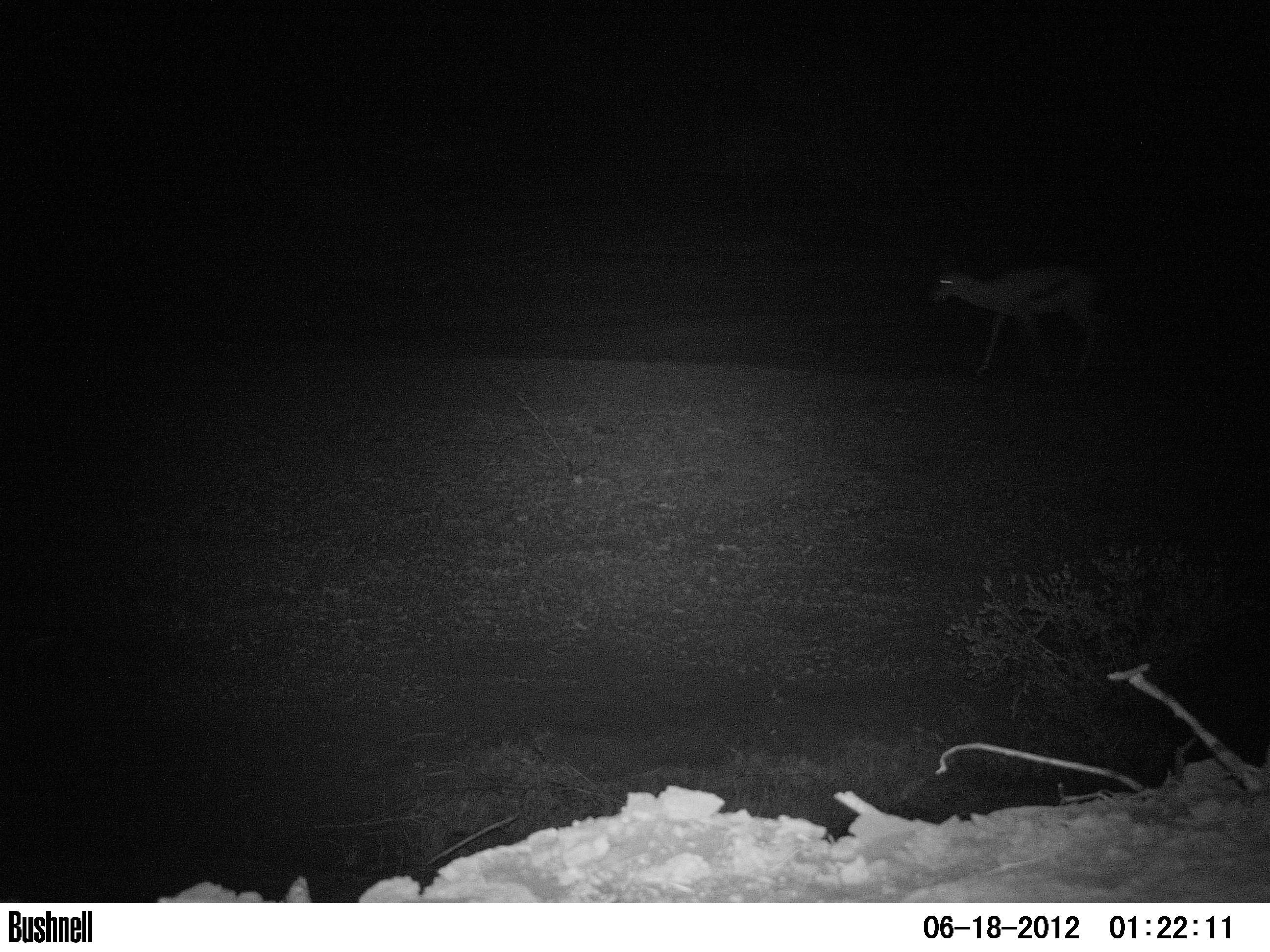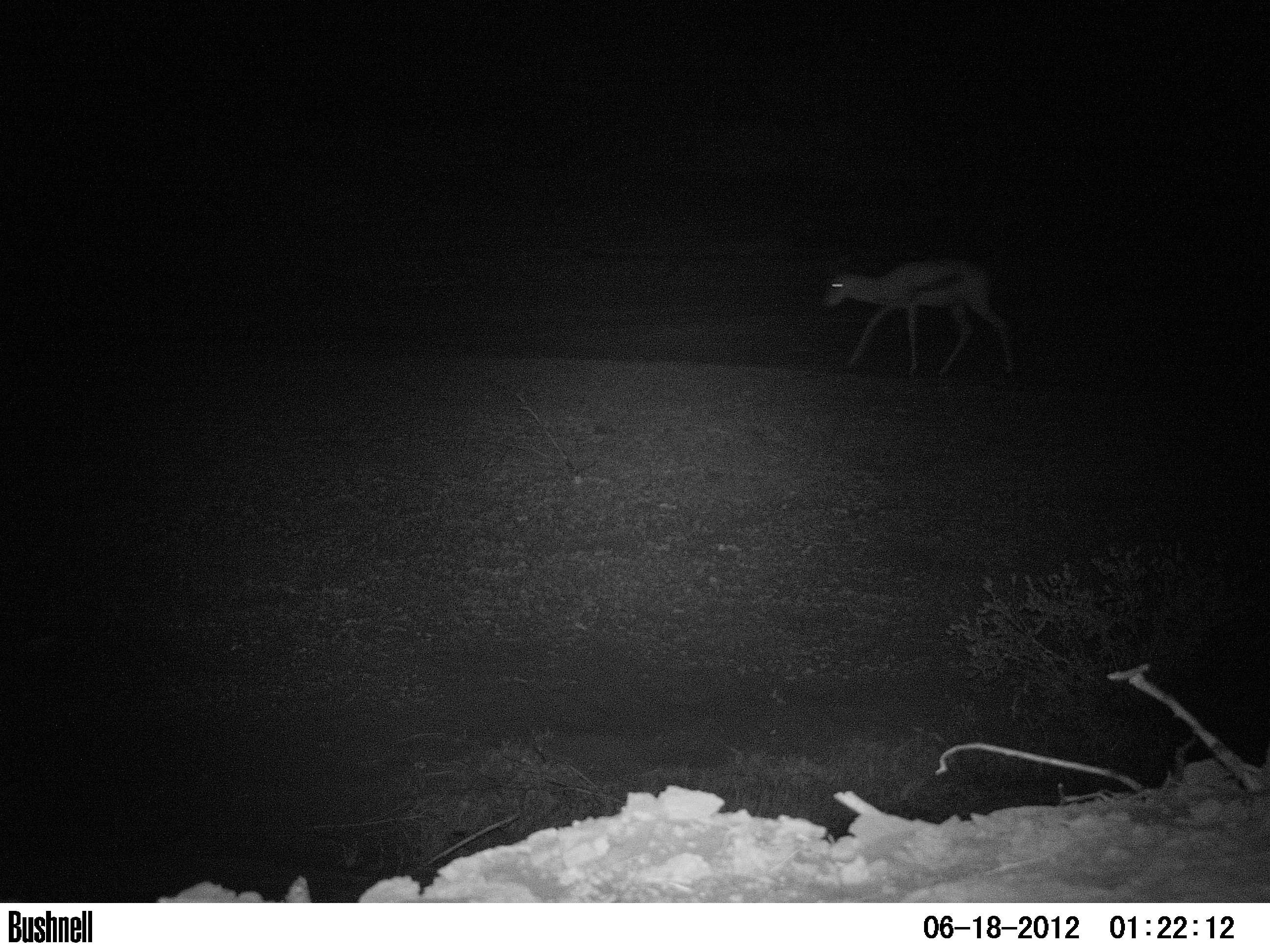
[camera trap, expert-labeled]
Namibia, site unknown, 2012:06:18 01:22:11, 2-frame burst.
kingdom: Animalia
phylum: Chordata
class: Mammalia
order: Artiodactyla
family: Bovidae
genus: Antidorcas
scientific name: Antidorcas marsupialis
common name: springbok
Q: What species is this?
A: Antidorcas marsupialis (springbok).